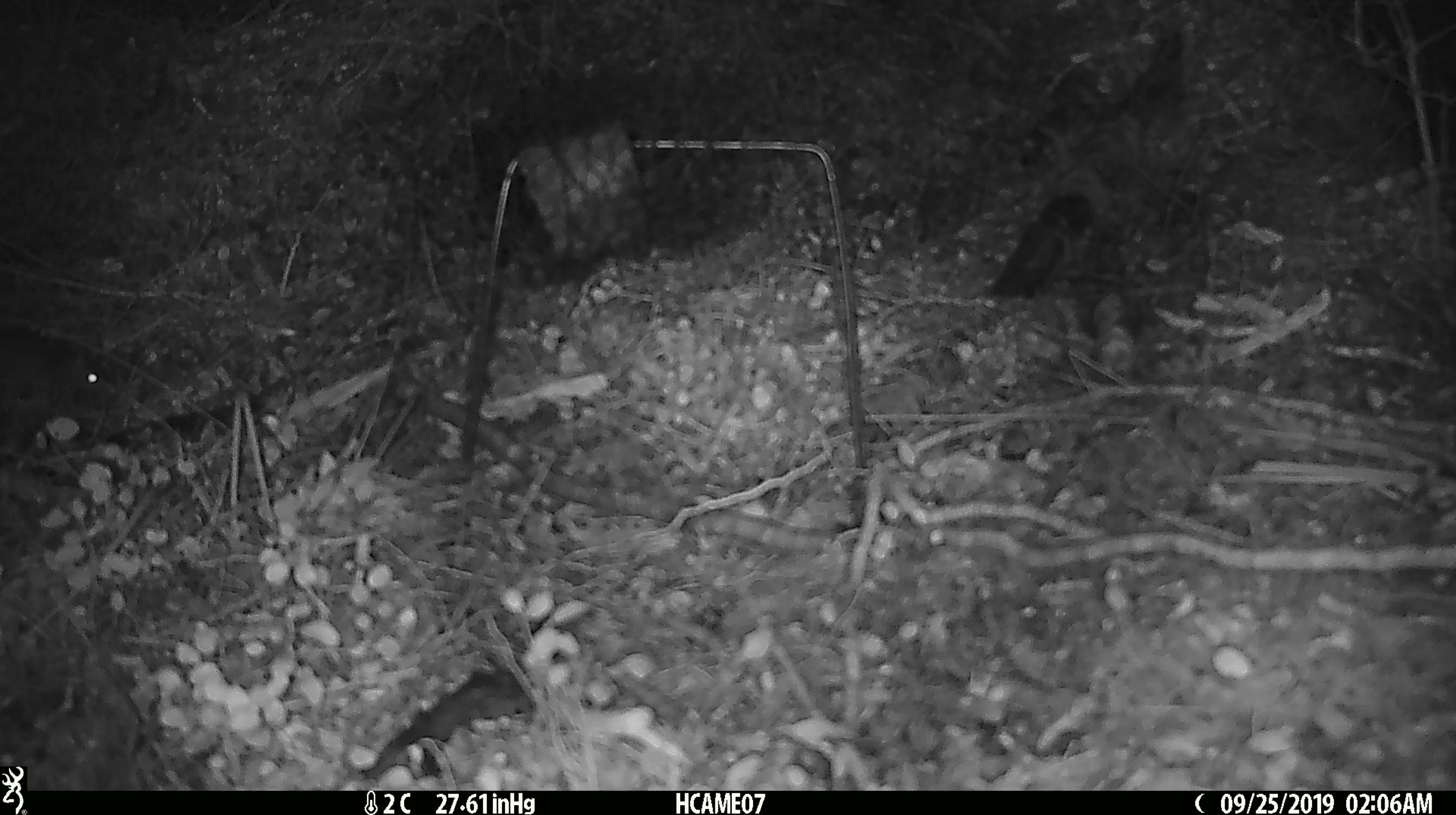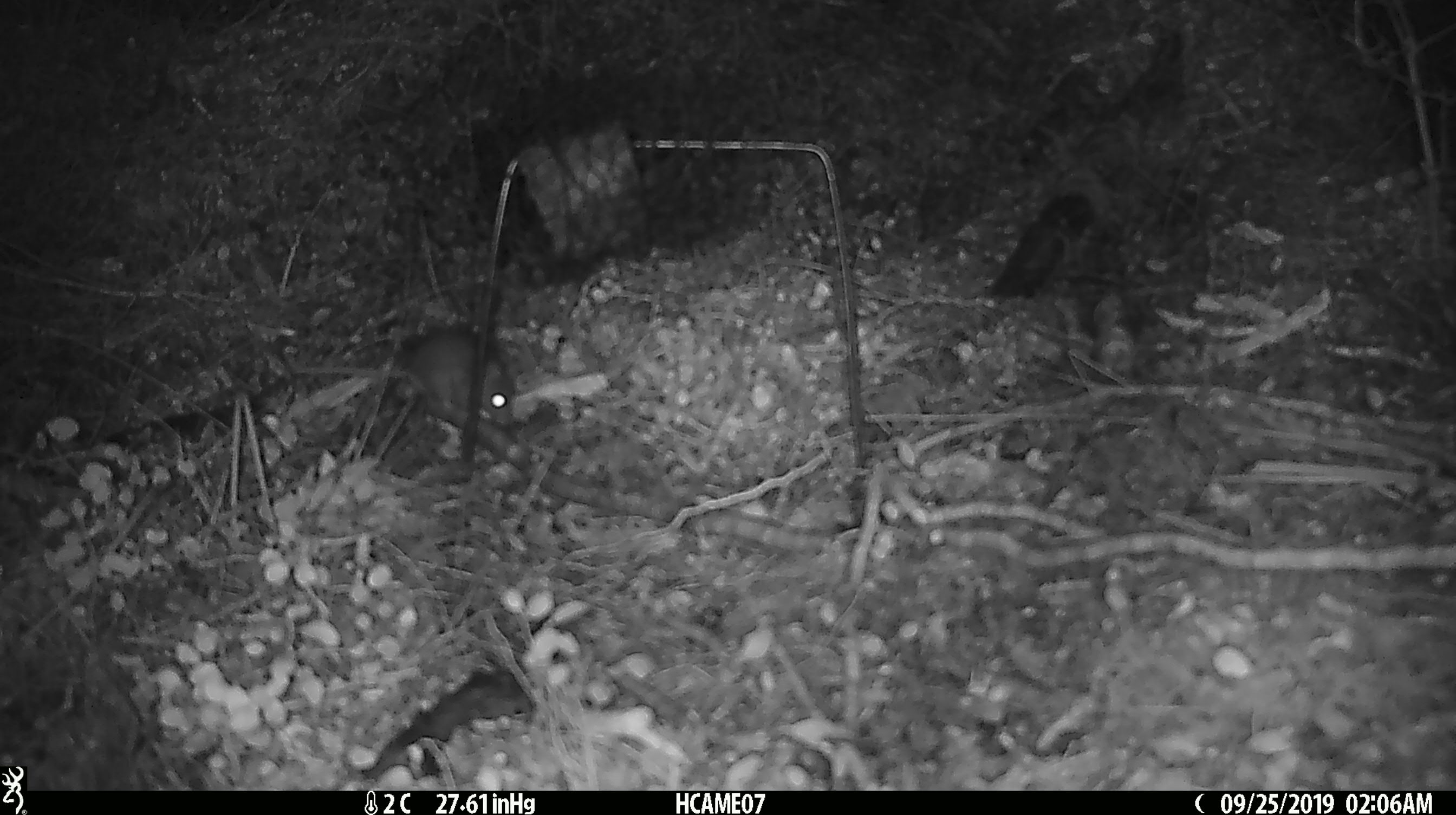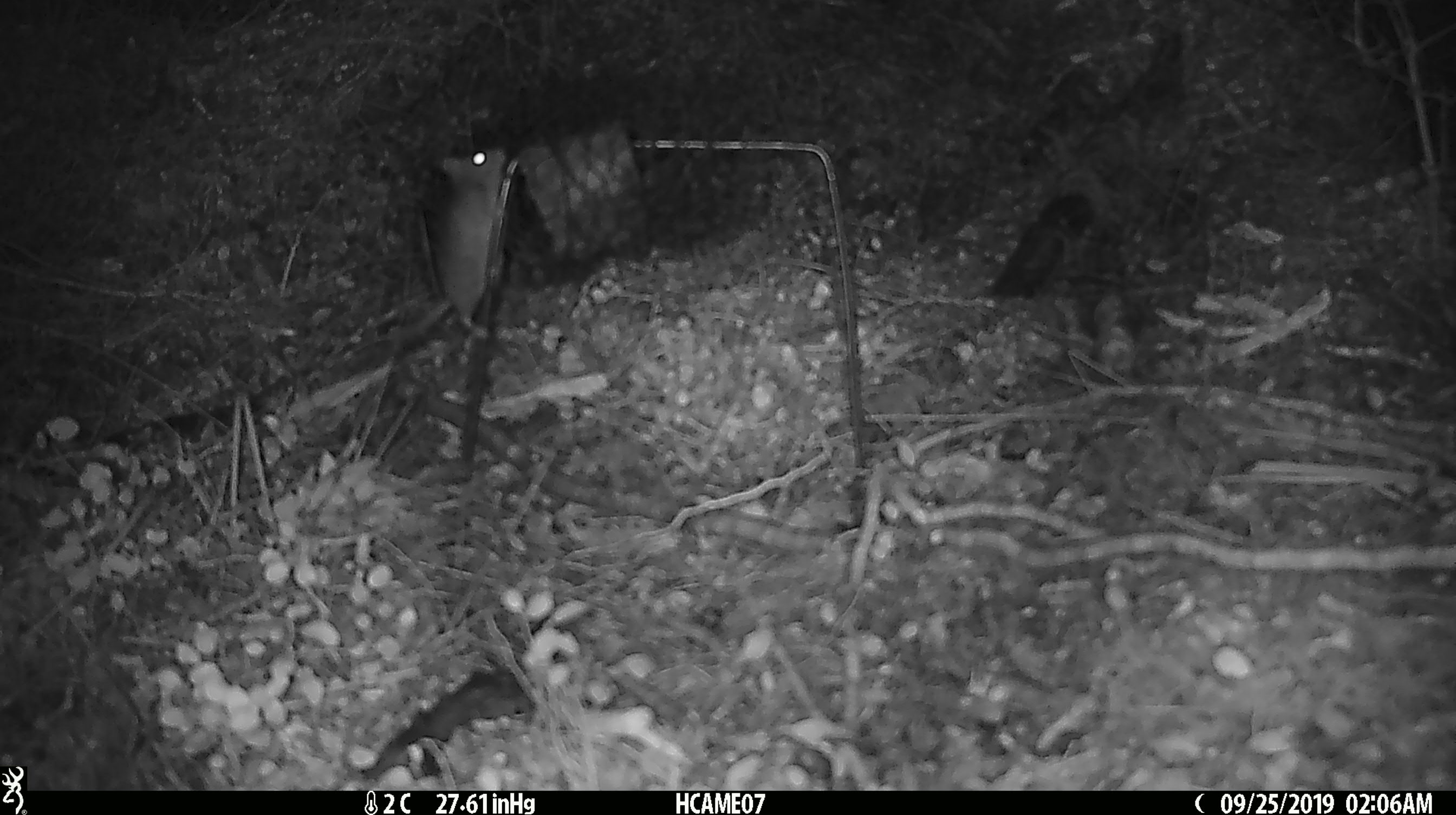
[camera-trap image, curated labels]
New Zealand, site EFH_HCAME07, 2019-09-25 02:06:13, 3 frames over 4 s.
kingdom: Animalia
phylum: Chordata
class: Mammalia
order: Rodentia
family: Muridae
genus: Mus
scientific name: Mus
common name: mouse